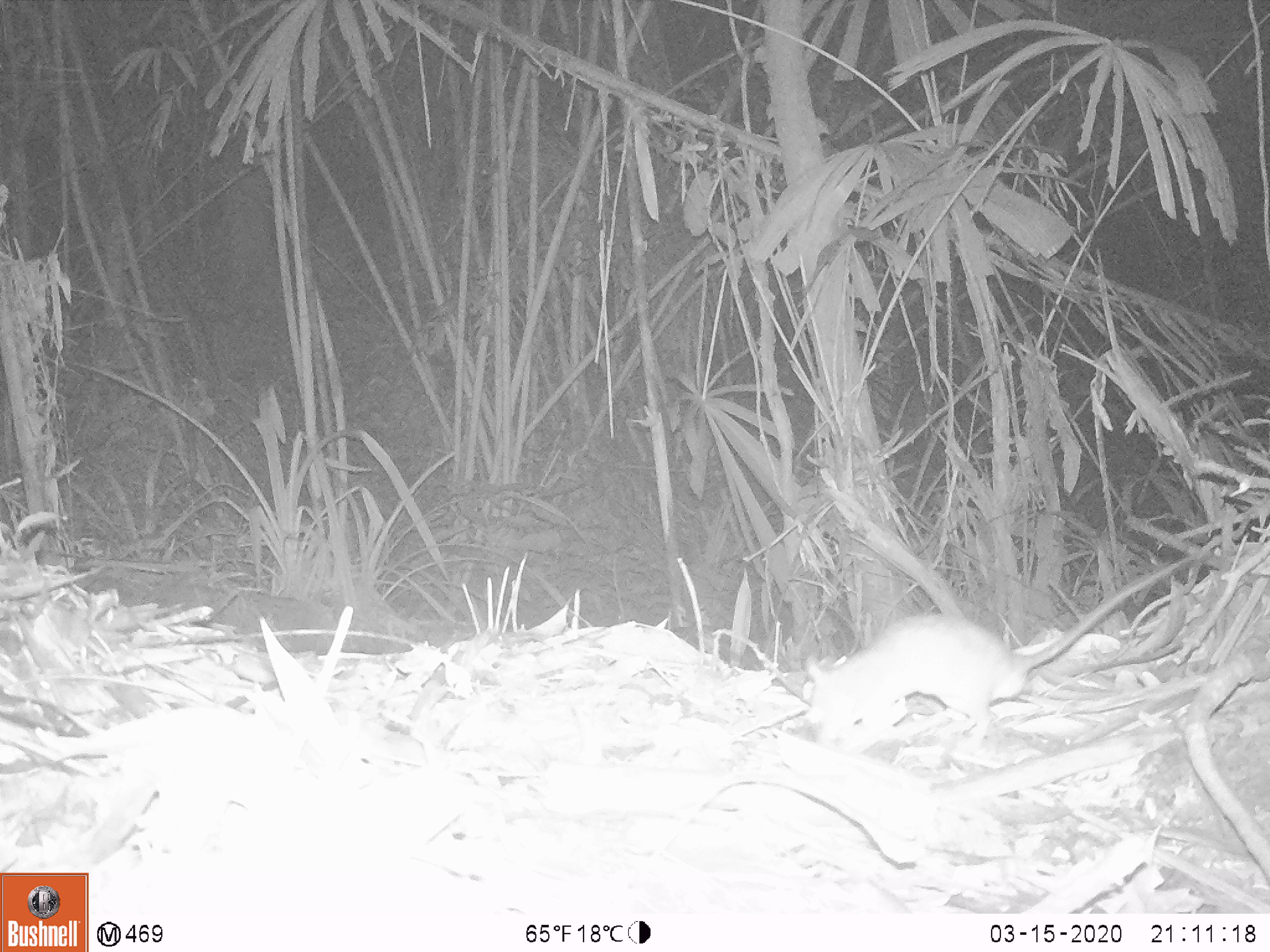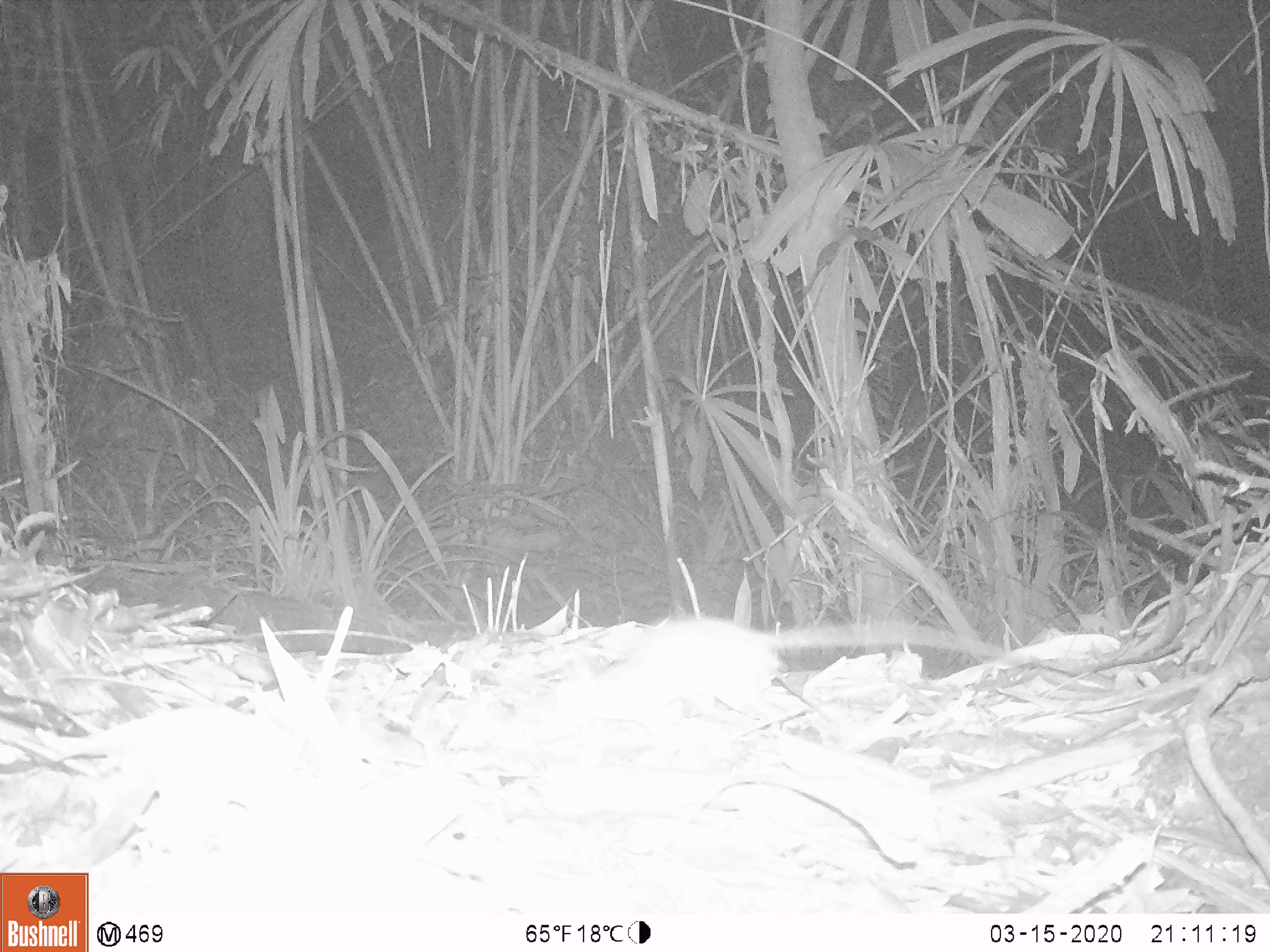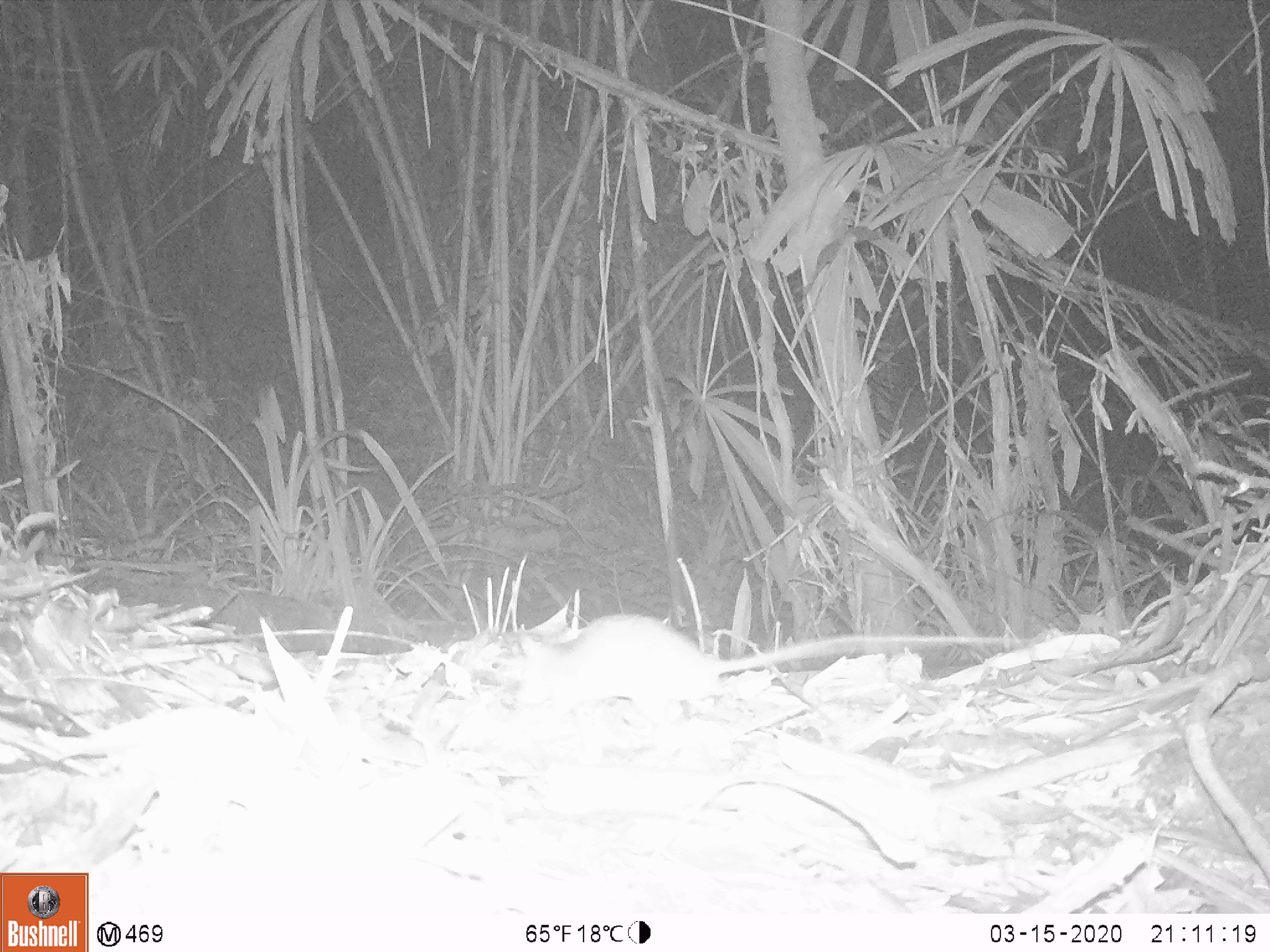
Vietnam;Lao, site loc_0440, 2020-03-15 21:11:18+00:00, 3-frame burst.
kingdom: Animalia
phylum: Chordata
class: Mammalia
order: Rodentia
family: Muridae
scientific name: Muridae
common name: old-world mice and rats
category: unidentified murid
Unidentified murid (old-world mice and rats) (Muridae). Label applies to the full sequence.